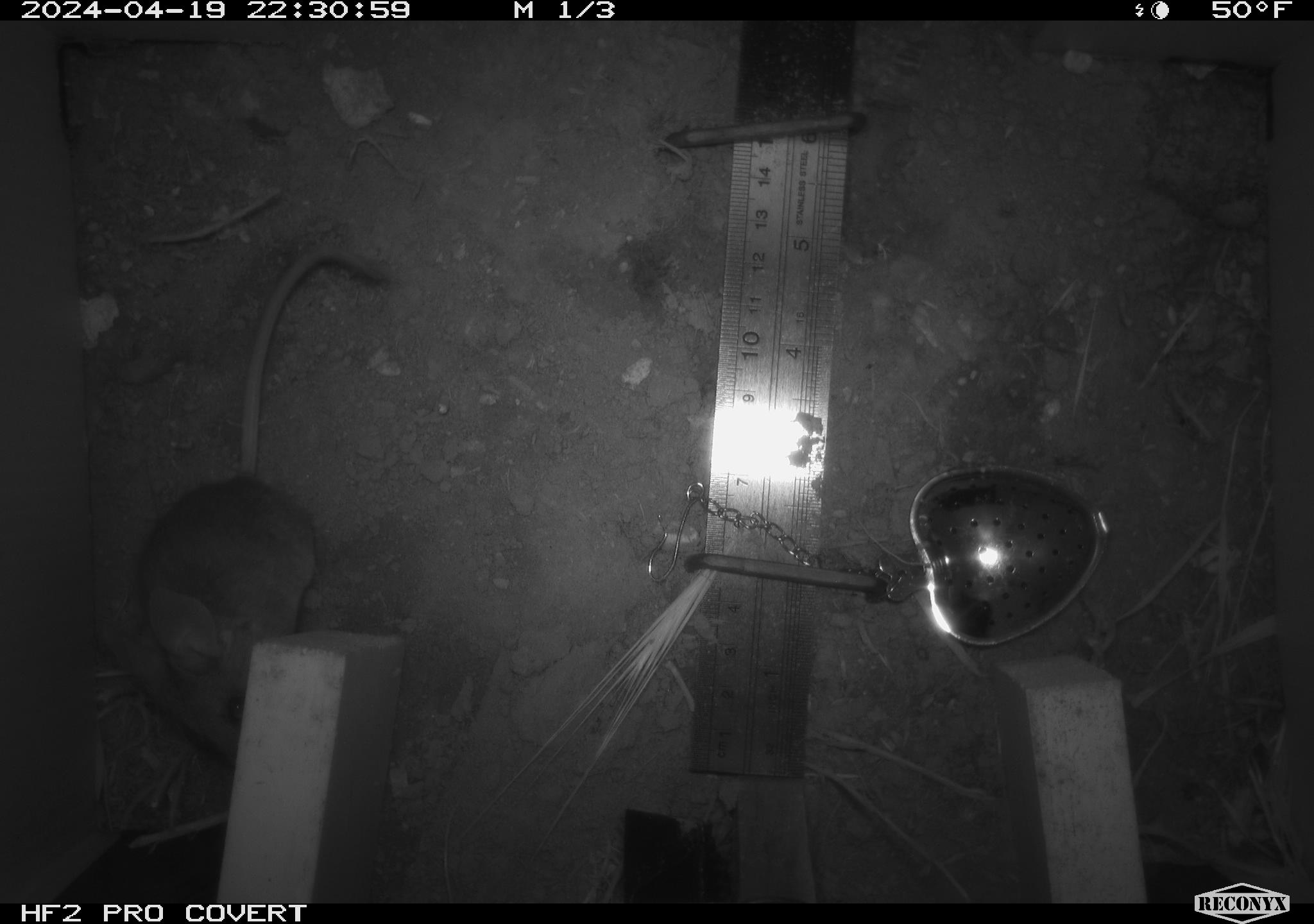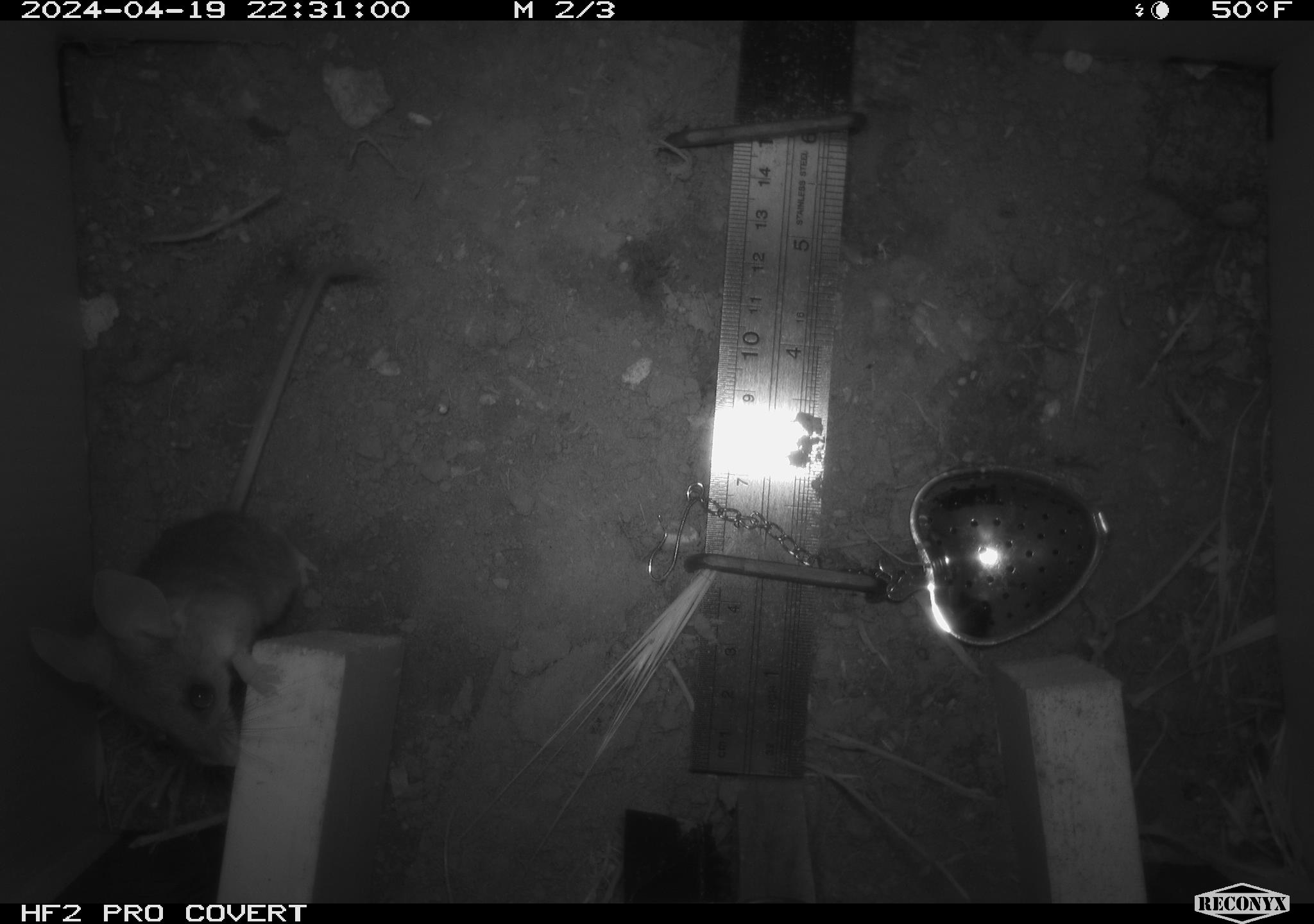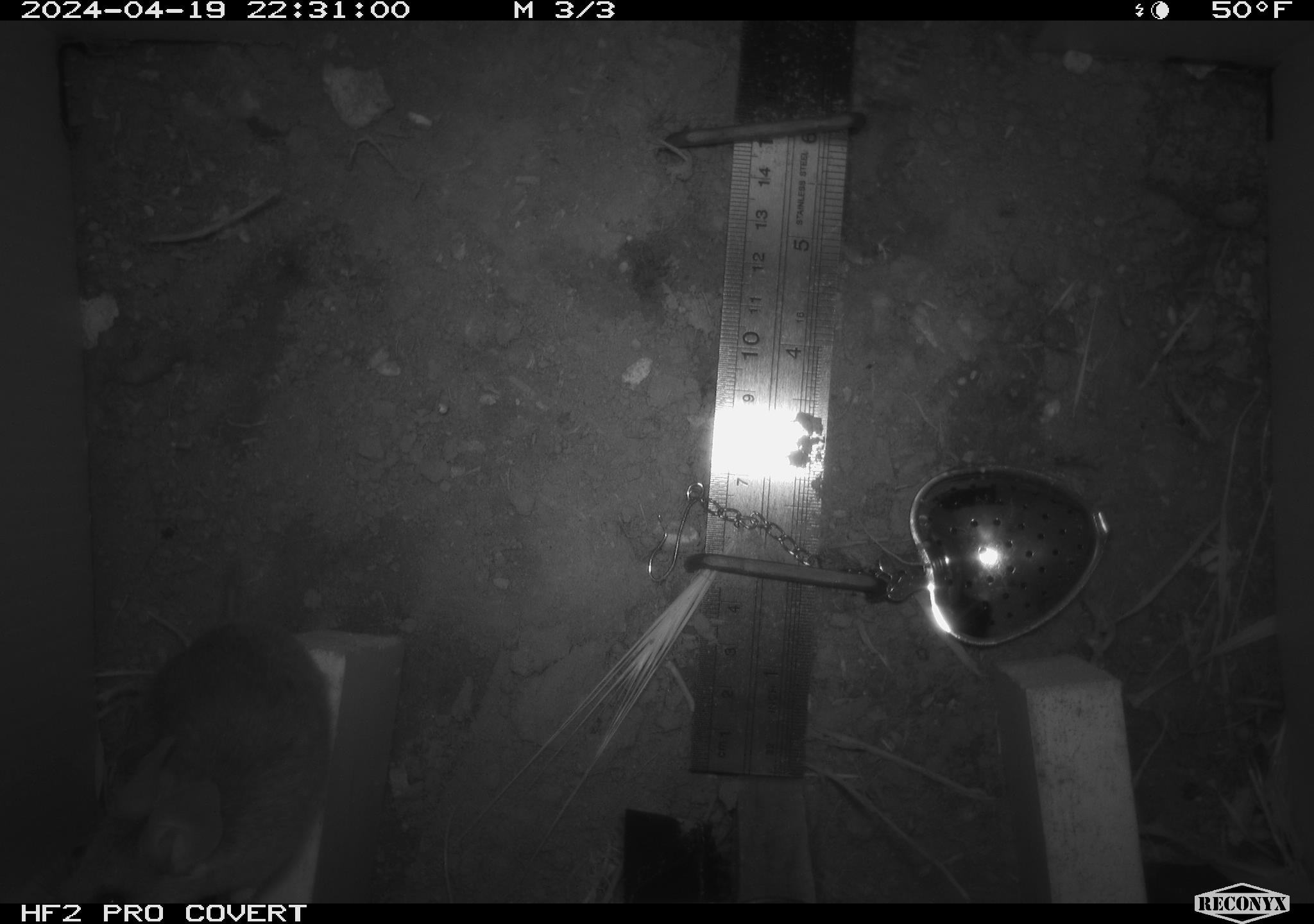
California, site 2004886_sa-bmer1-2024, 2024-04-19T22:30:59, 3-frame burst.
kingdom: Animalia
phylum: Chordata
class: Mammalia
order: Rodentia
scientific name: Rodentia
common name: mouse species